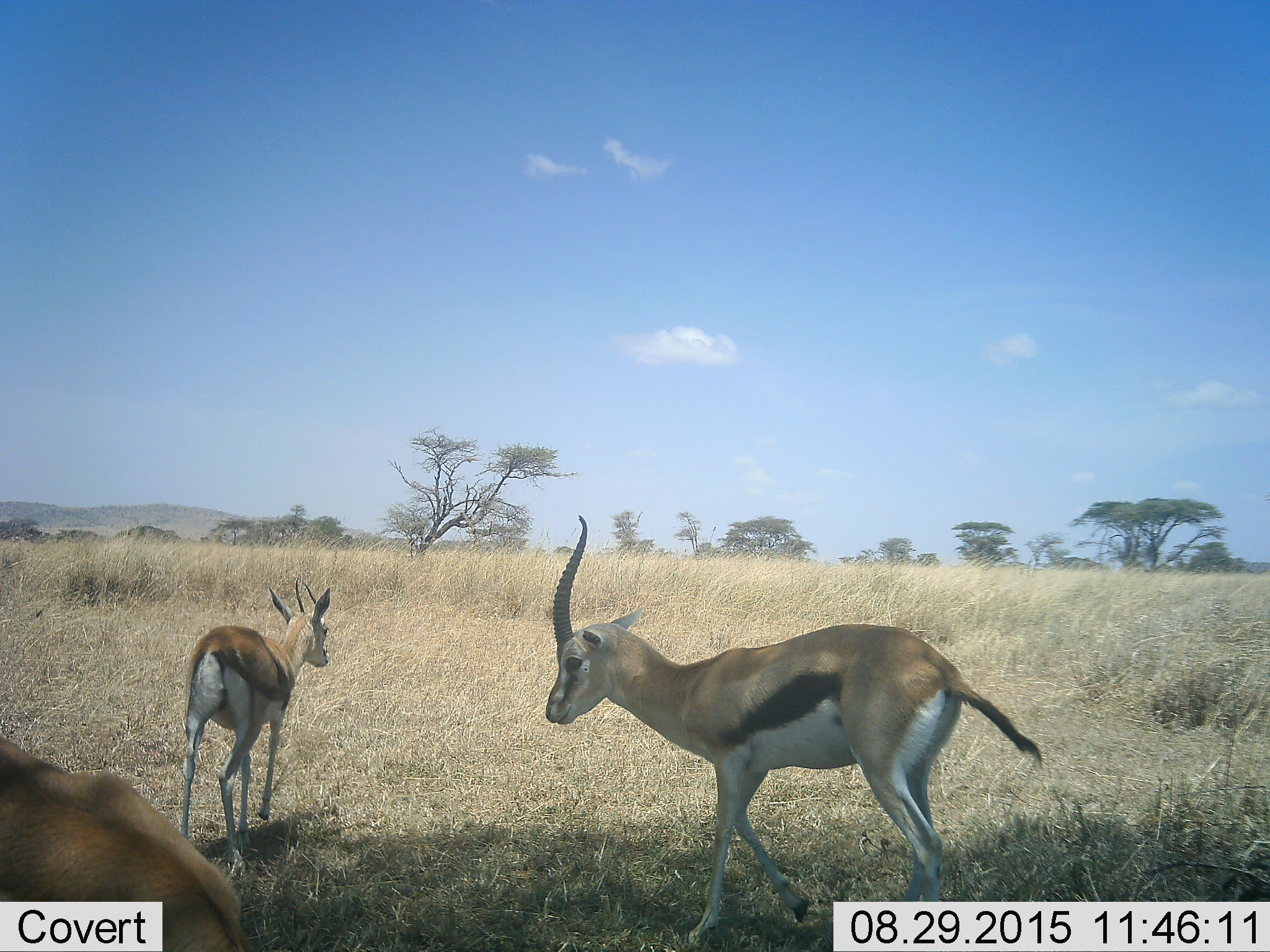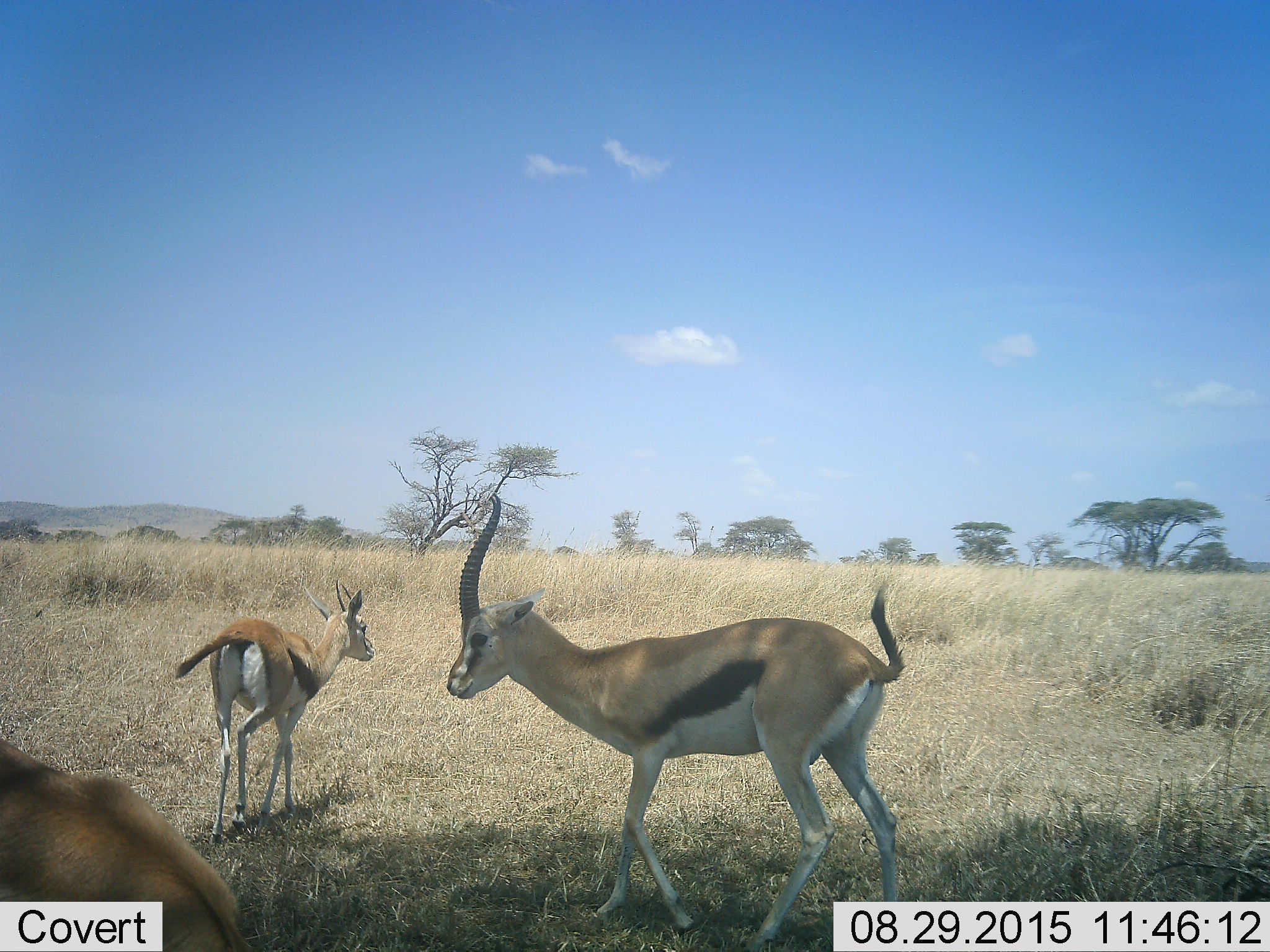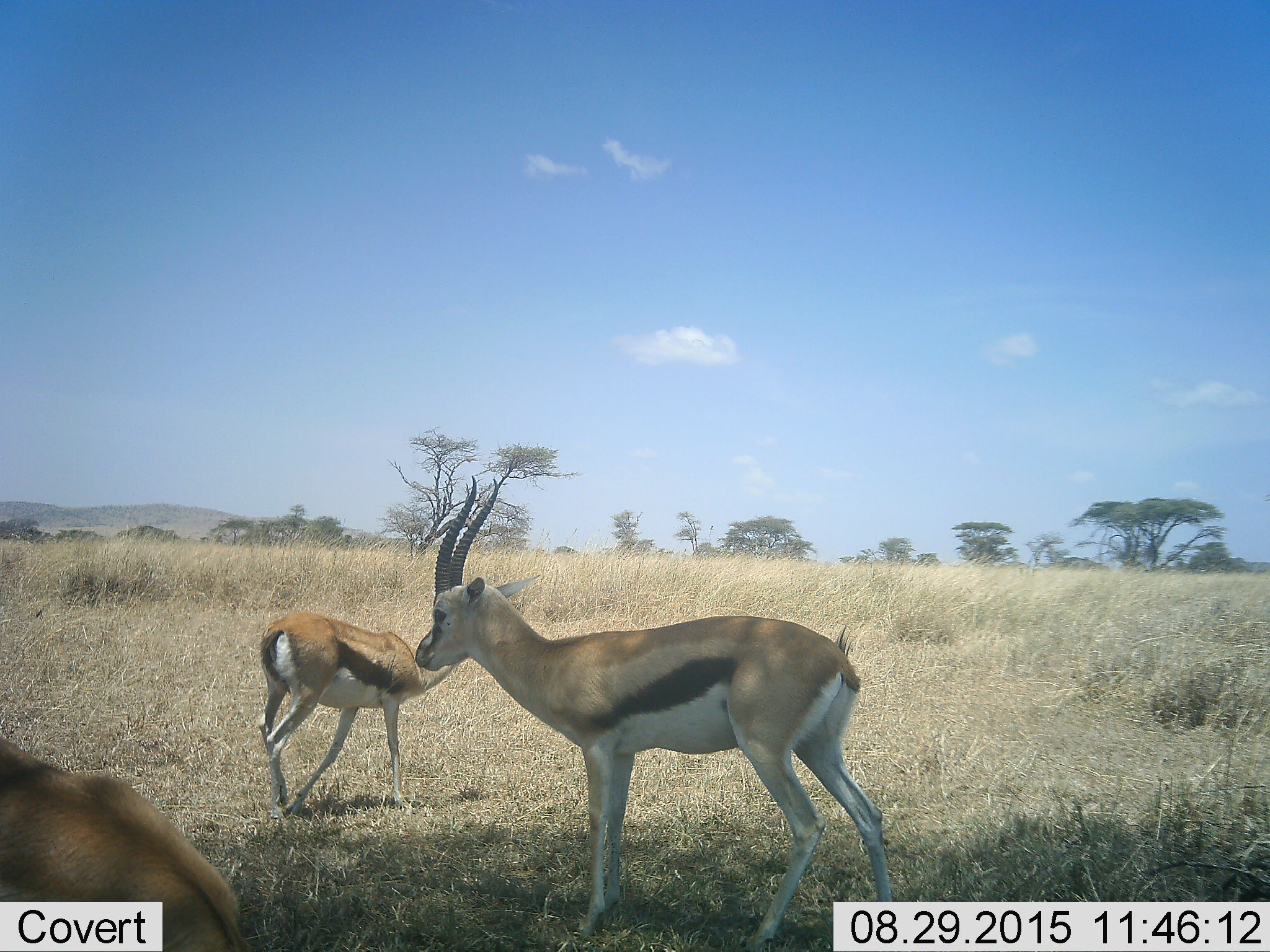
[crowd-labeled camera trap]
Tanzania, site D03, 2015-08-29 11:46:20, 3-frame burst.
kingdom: Animalia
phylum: Chordata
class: Mammalia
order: Artiodactyla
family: Bovidae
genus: Eudorcas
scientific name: Eudorcas thomsonii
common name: thomson's gazelle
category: gazellethomsons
Gazellethomsons (thomson's gazelle) (Eudorcas thomsonii), count 3. Behavior (volunteer vote fractions): standing 38%, resting 6%, moving 100%, interacting 6%. Young present (vote fraction): 12%. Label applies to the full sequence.